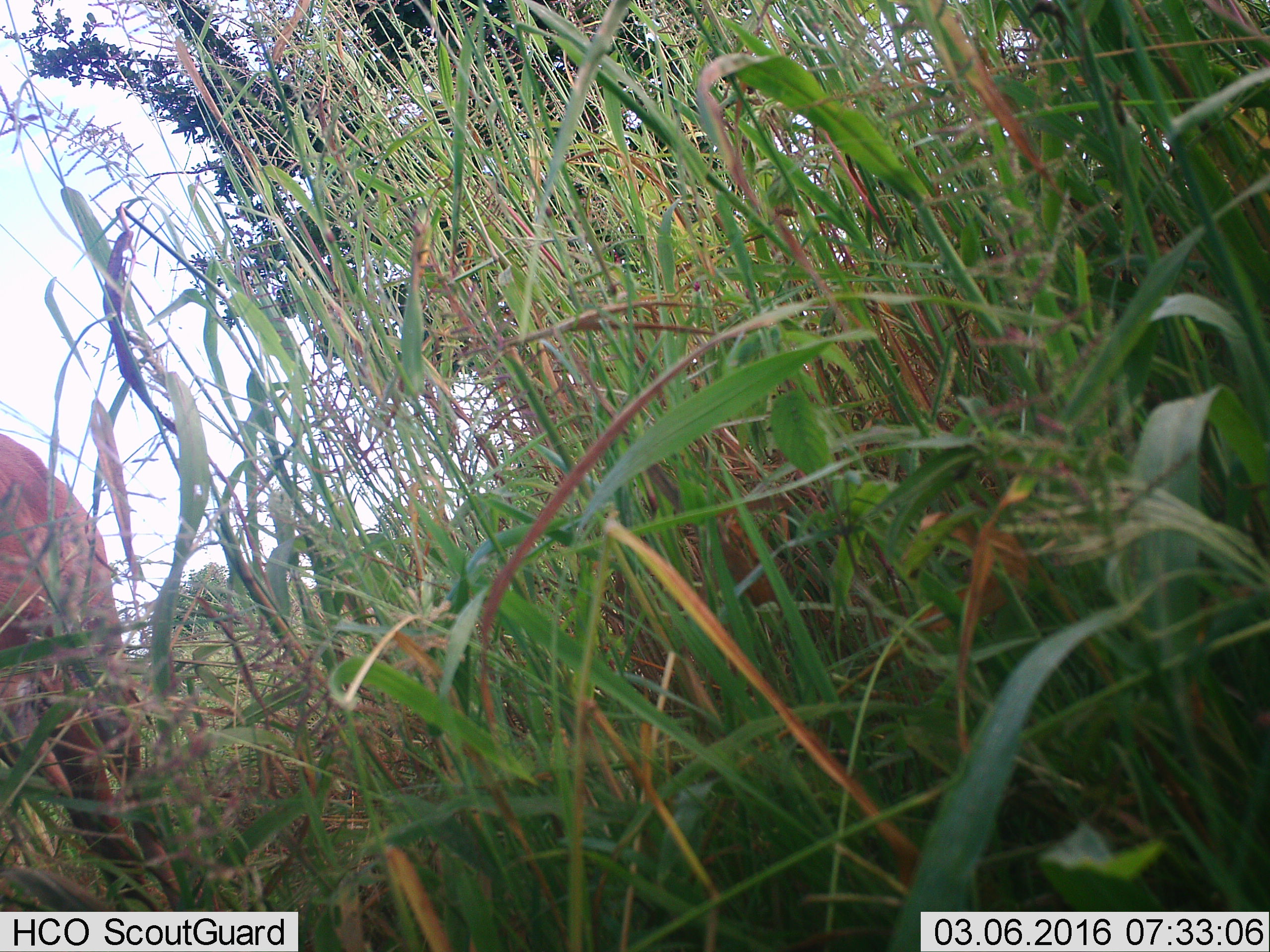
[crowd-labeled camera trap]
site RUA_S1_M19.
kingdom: Animalia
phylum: Chordata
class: Mammalia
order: Artiodactyla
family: Bovidae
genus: Aepyceros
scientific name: Aepyceros melampus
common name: impala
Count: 1.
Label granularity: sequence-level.